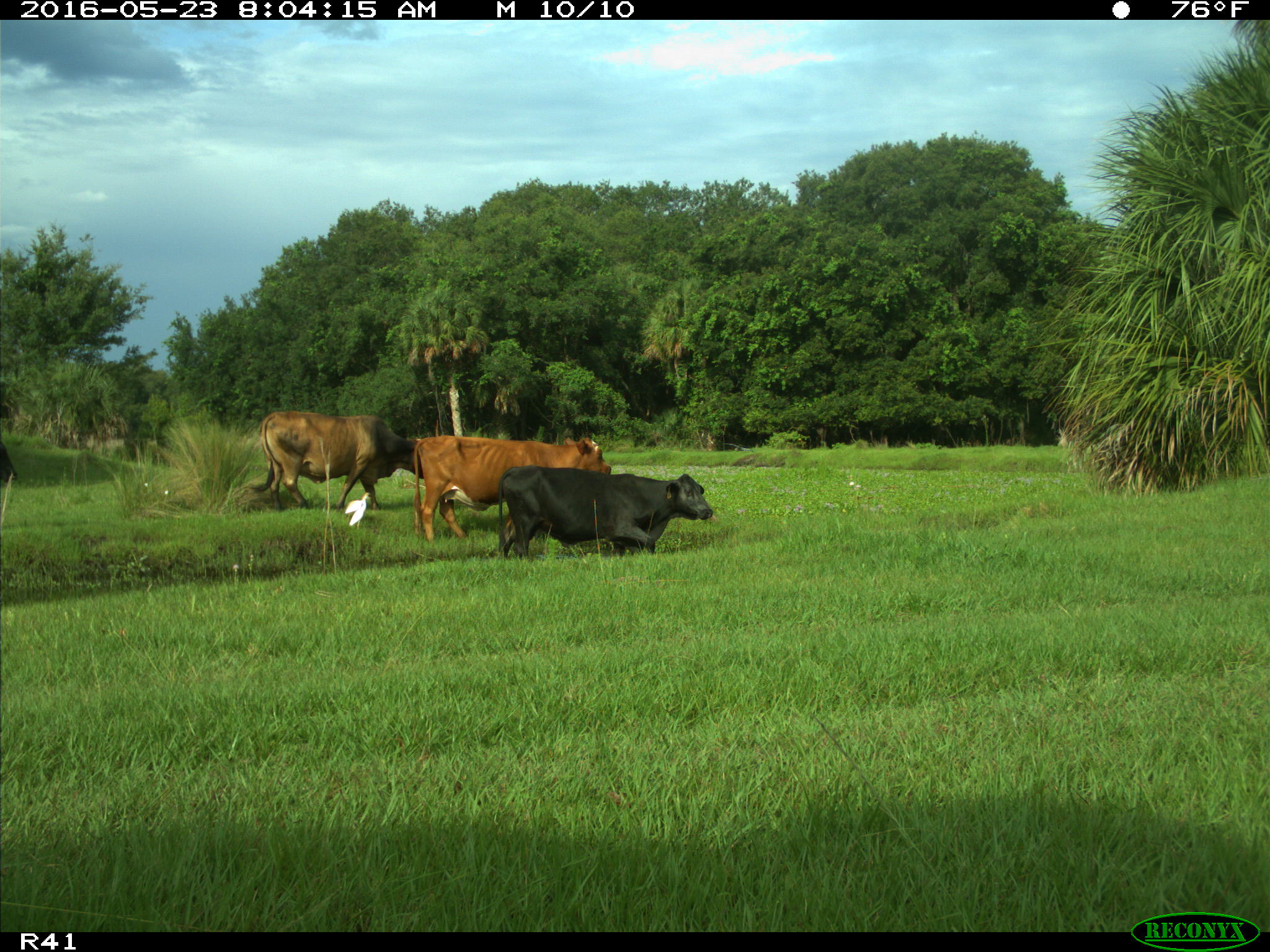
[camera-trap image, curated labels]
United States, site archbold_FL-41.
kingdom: Animalia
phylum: Chordata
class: Mammalia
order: Artiodactyla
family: Bovidae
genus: Bos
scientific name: Bos taurus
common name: domestic cow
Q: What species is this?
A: Bos taurus (domestic cow).